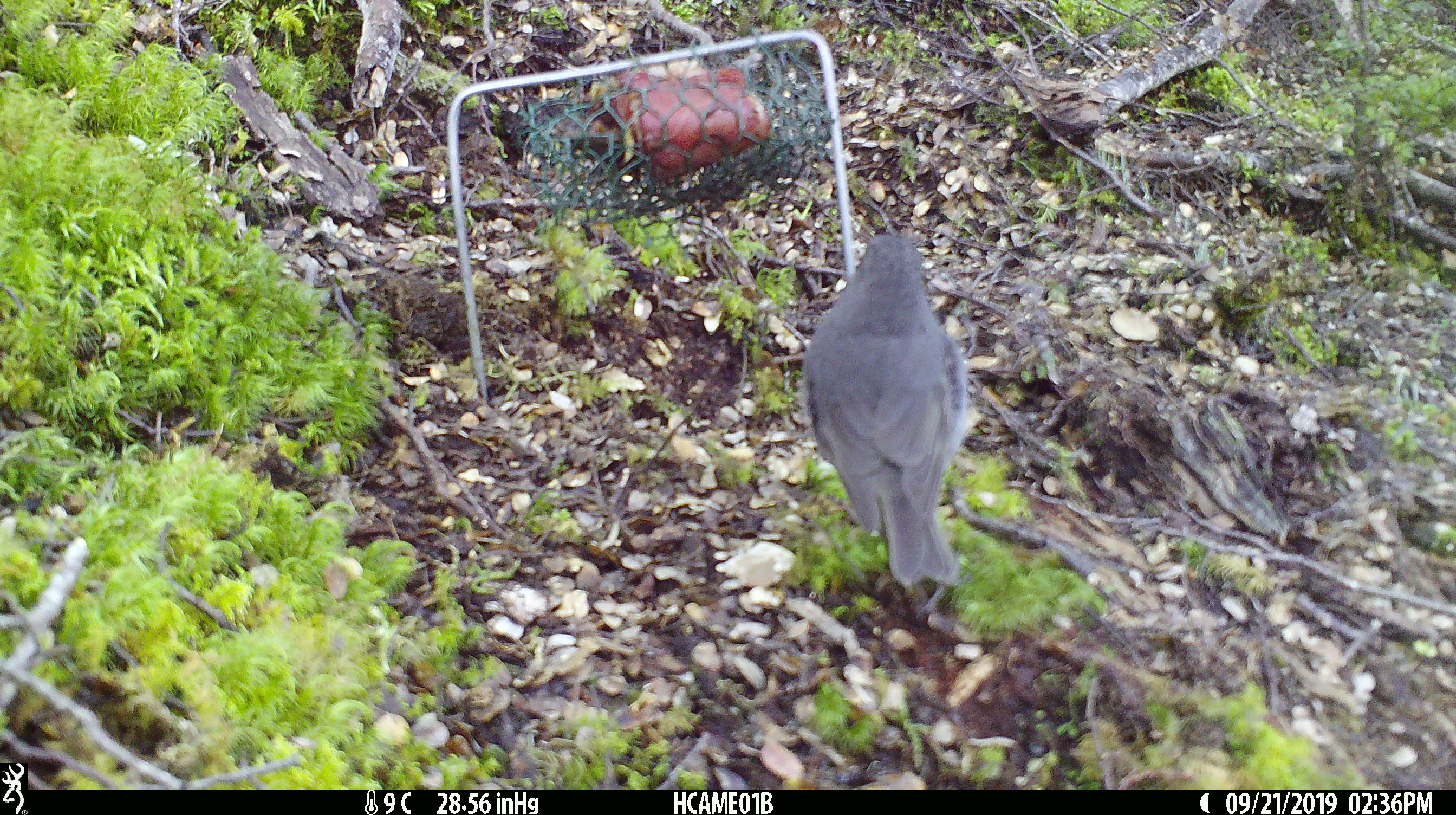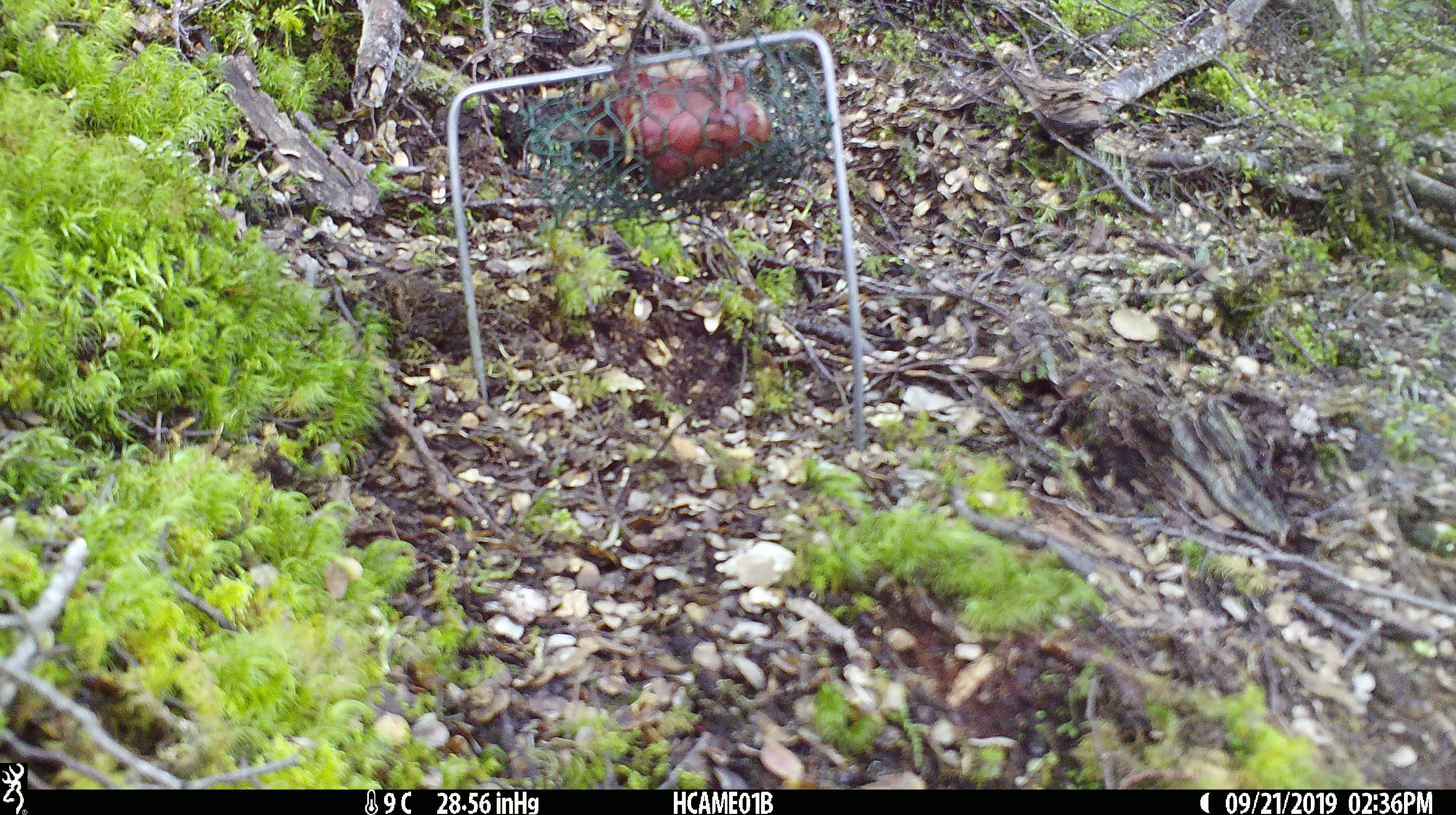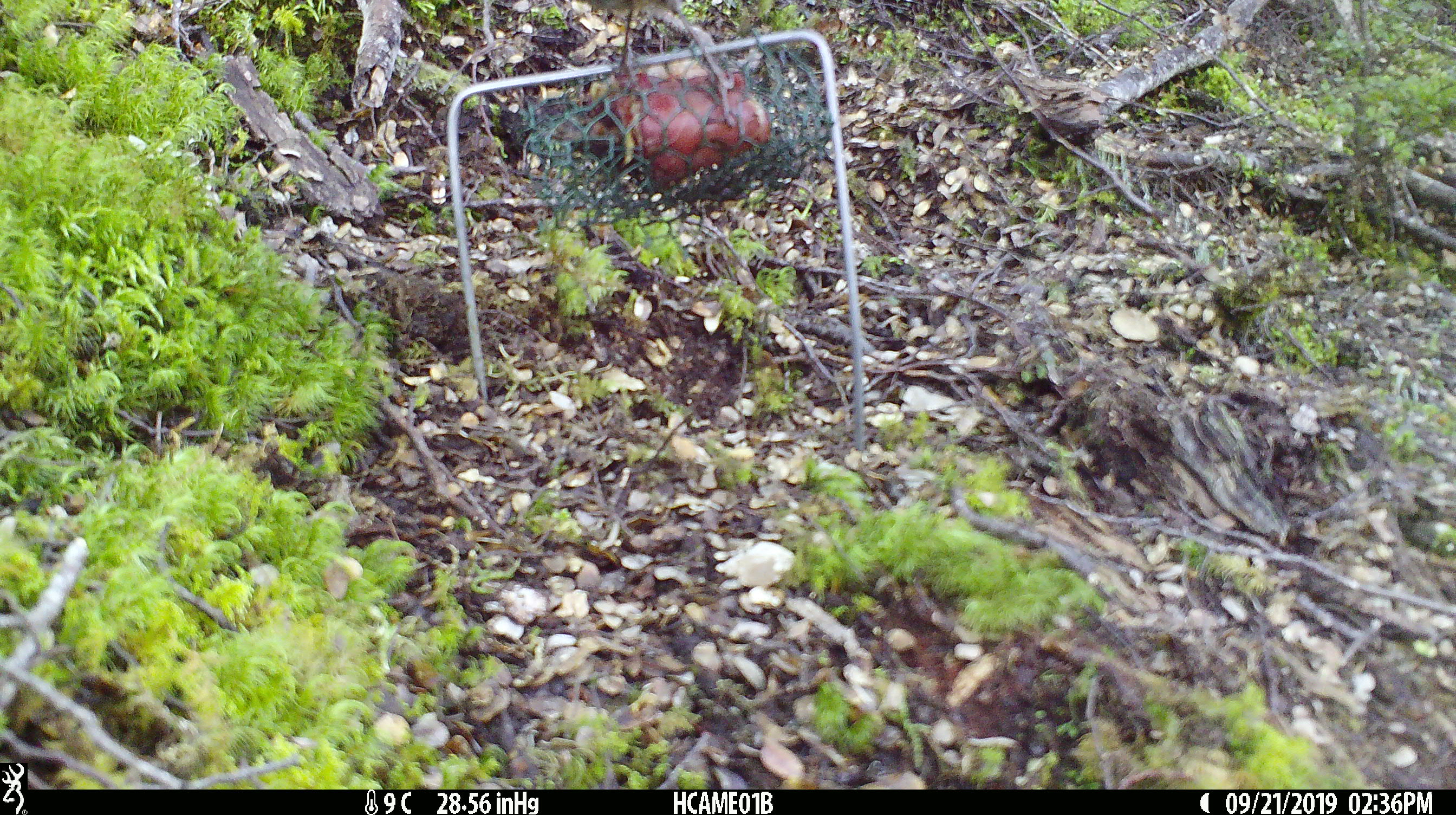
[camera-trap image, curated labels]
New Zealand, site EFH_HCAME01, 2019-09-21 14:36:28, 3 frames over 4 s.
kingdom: Animalia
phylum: Chordata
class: Aves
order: Passeriformes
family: Petroicidae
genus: Petroica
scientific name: Petroica australis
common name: new zealand robin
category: robin